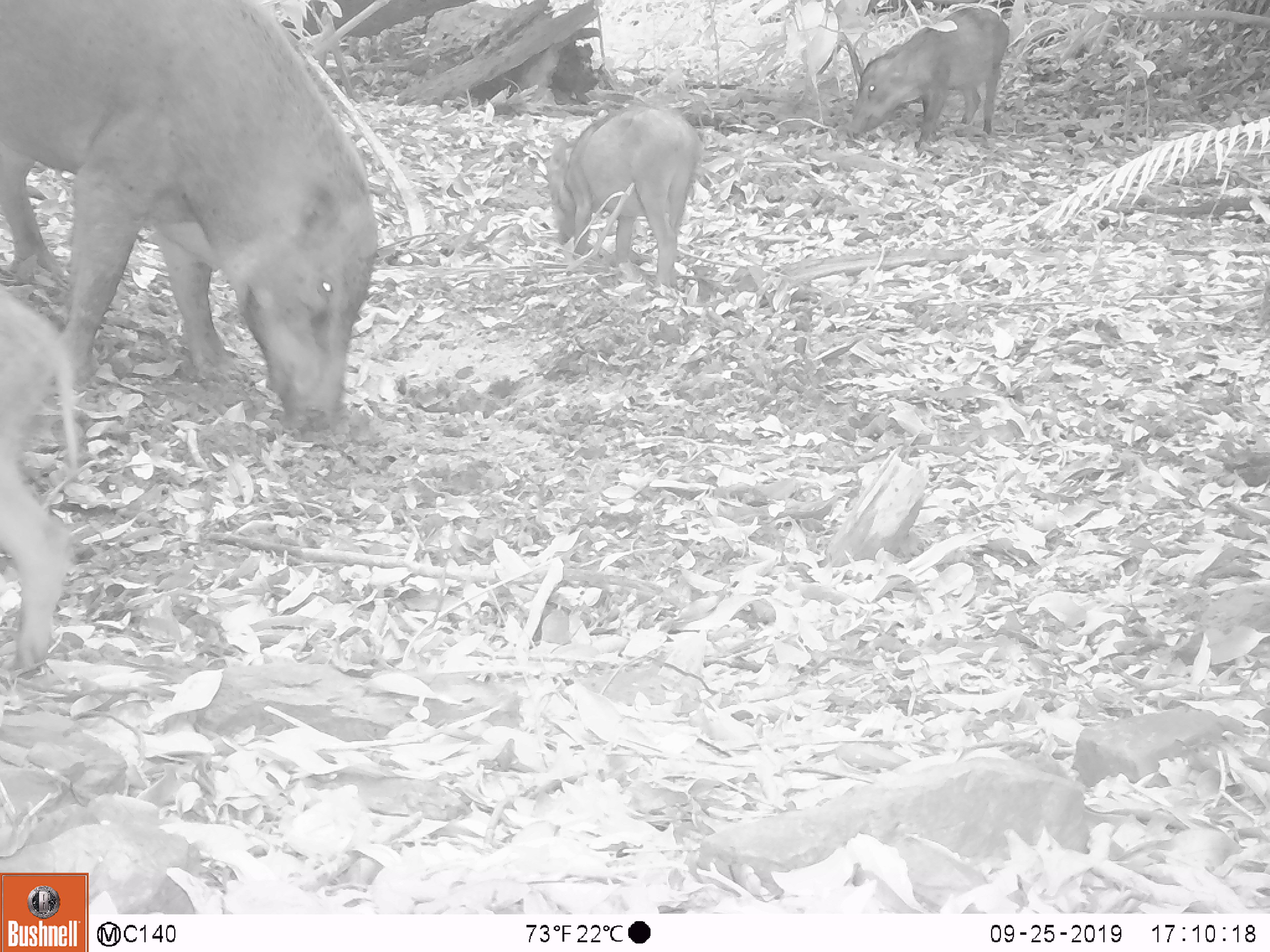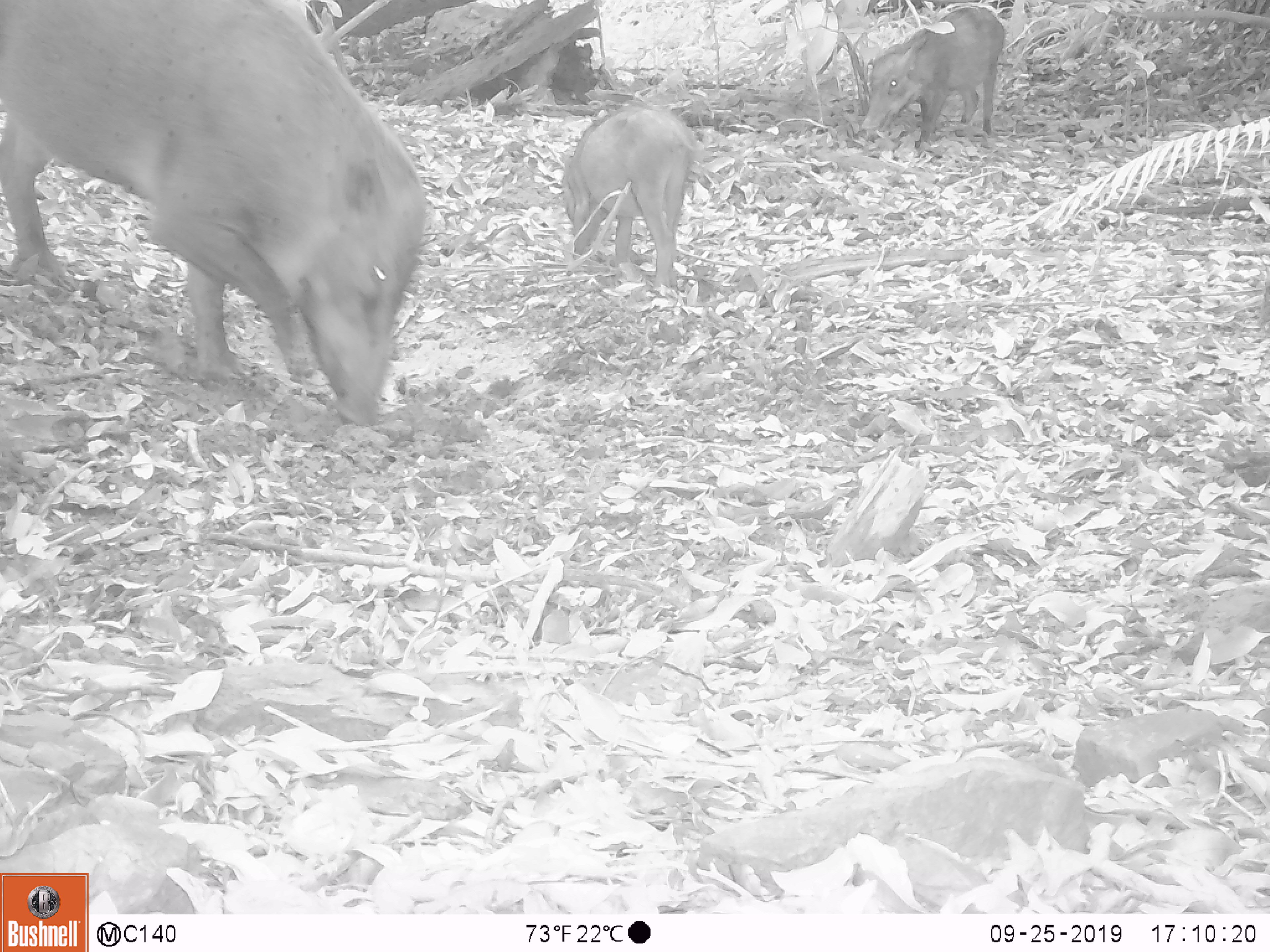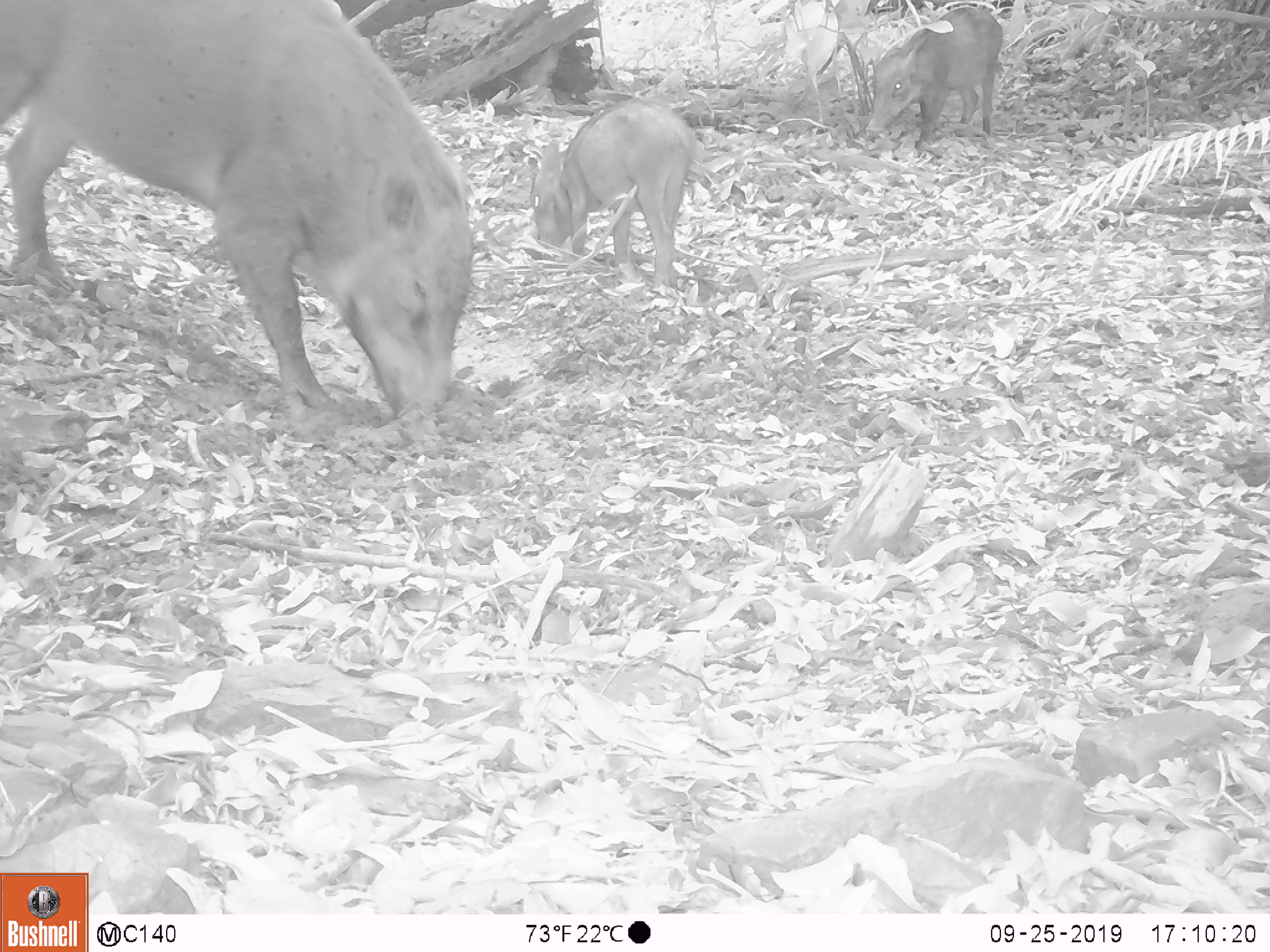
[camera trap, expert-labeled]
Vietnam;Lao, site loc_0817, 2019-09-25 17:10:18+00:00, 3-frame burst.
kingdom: Animalia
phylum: Chordata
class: Mammalia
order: Artiodactyla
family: Suidae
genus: Sus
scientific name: Sus scrofa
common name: eurasian wild pig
Eurasian wild pig (Sus scrofa). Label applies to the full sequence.